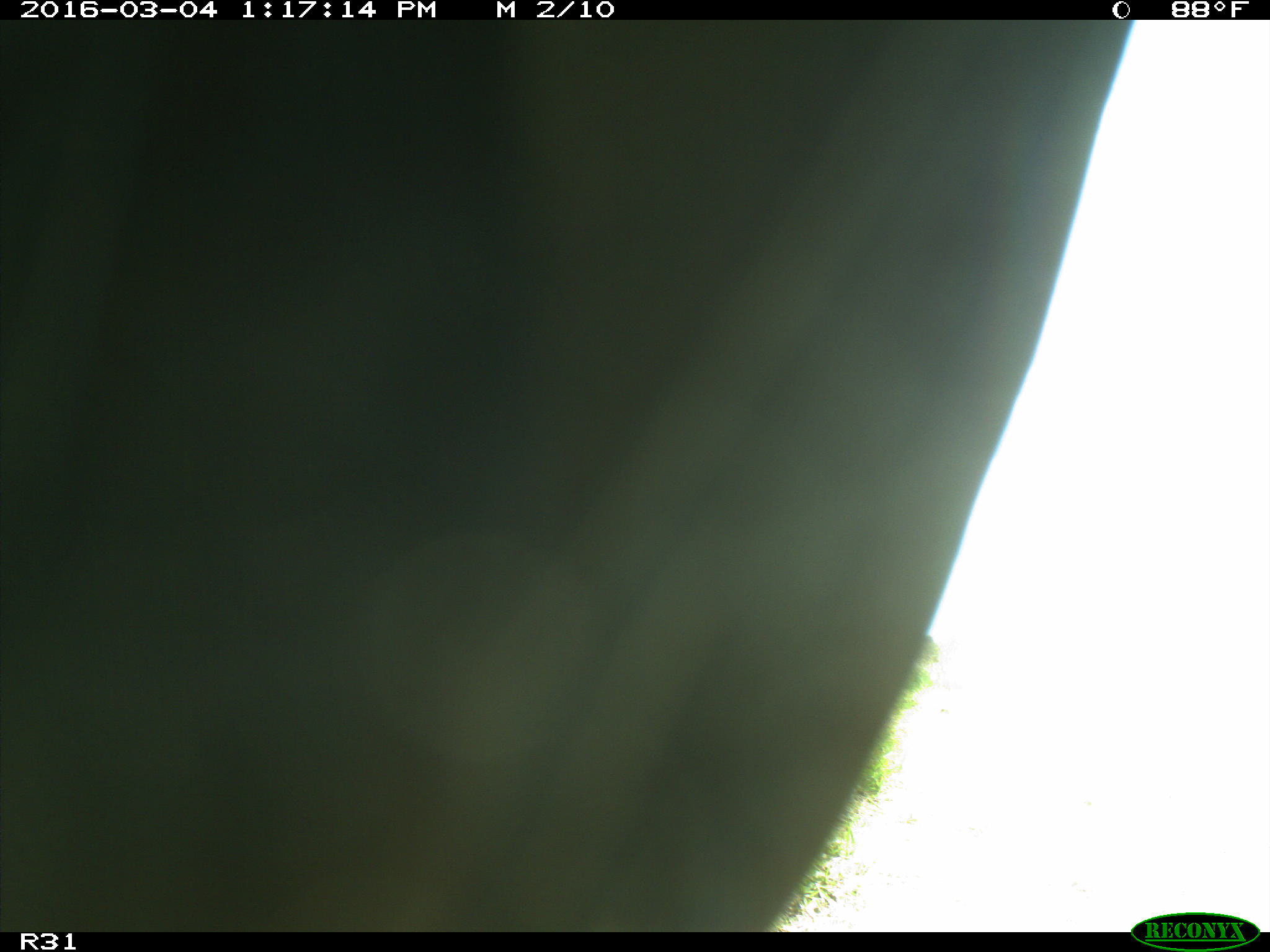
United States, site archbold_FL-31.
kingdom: Animalia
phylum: Chordata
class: Aves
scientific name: Aves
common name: birds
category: unidentified bird